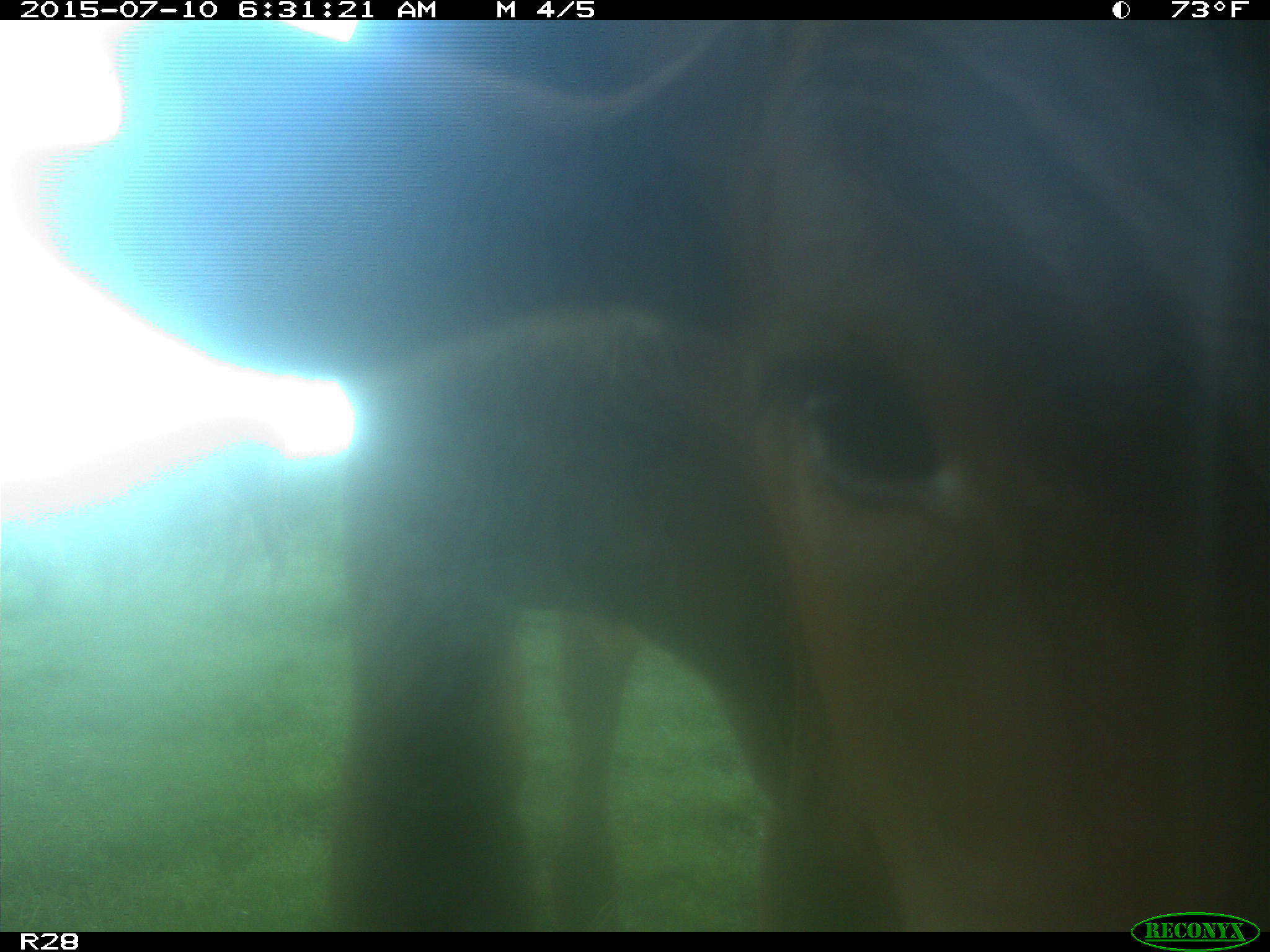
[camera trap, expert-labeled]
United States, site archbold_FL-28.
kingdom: Animalia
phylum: Chordata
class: Mammalia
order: Artiodactyla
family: Bovidae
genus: Bos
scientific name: Bos taurus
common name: domestic cow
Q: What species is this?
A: Bos taurus (domestic cow).